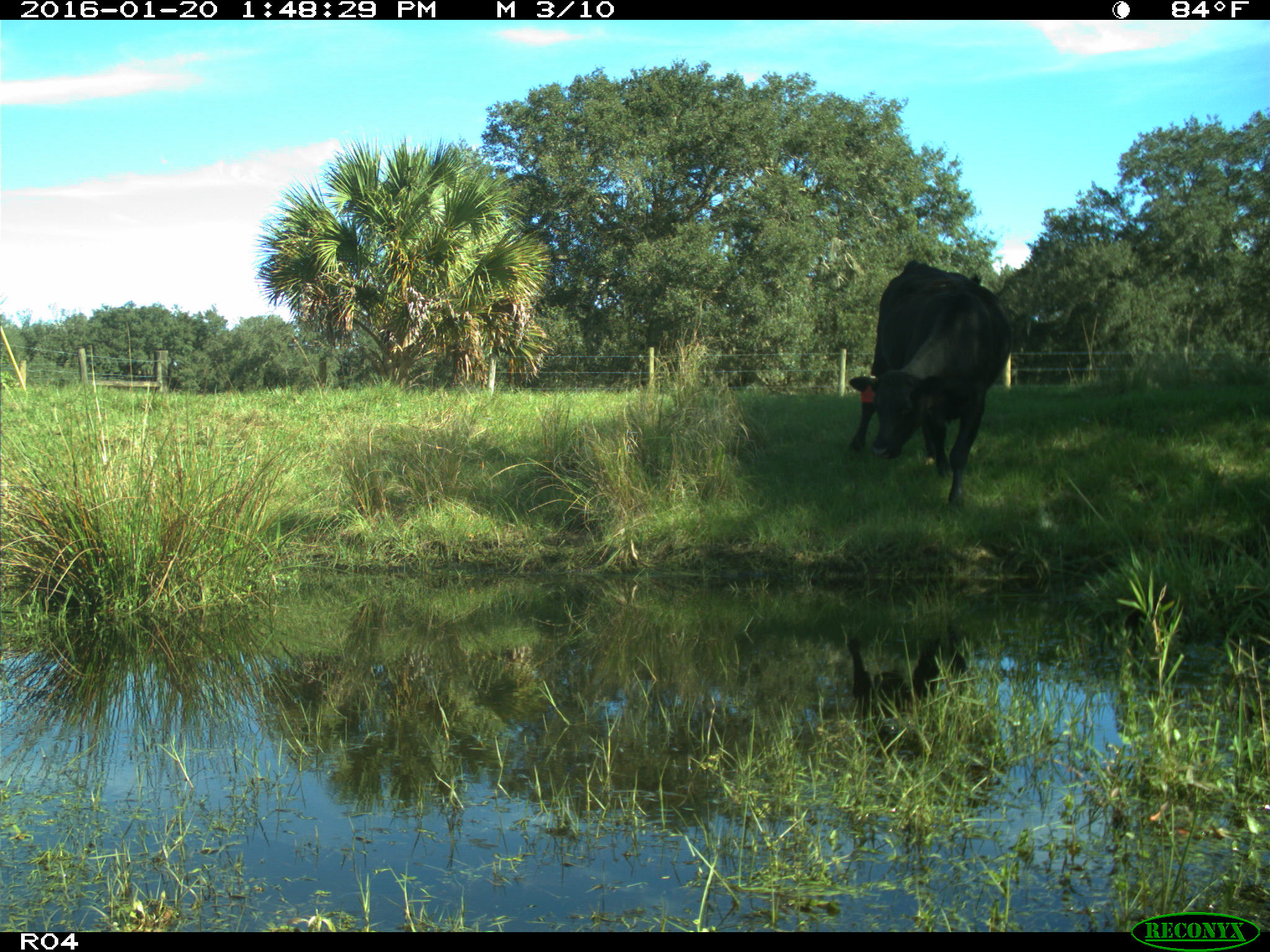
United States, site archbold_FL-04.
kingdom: Animalia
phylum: Chordata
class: Mammalia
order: Artiodactyla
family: Bovidae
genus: Bos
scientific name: Bos taurus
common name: domestic cow